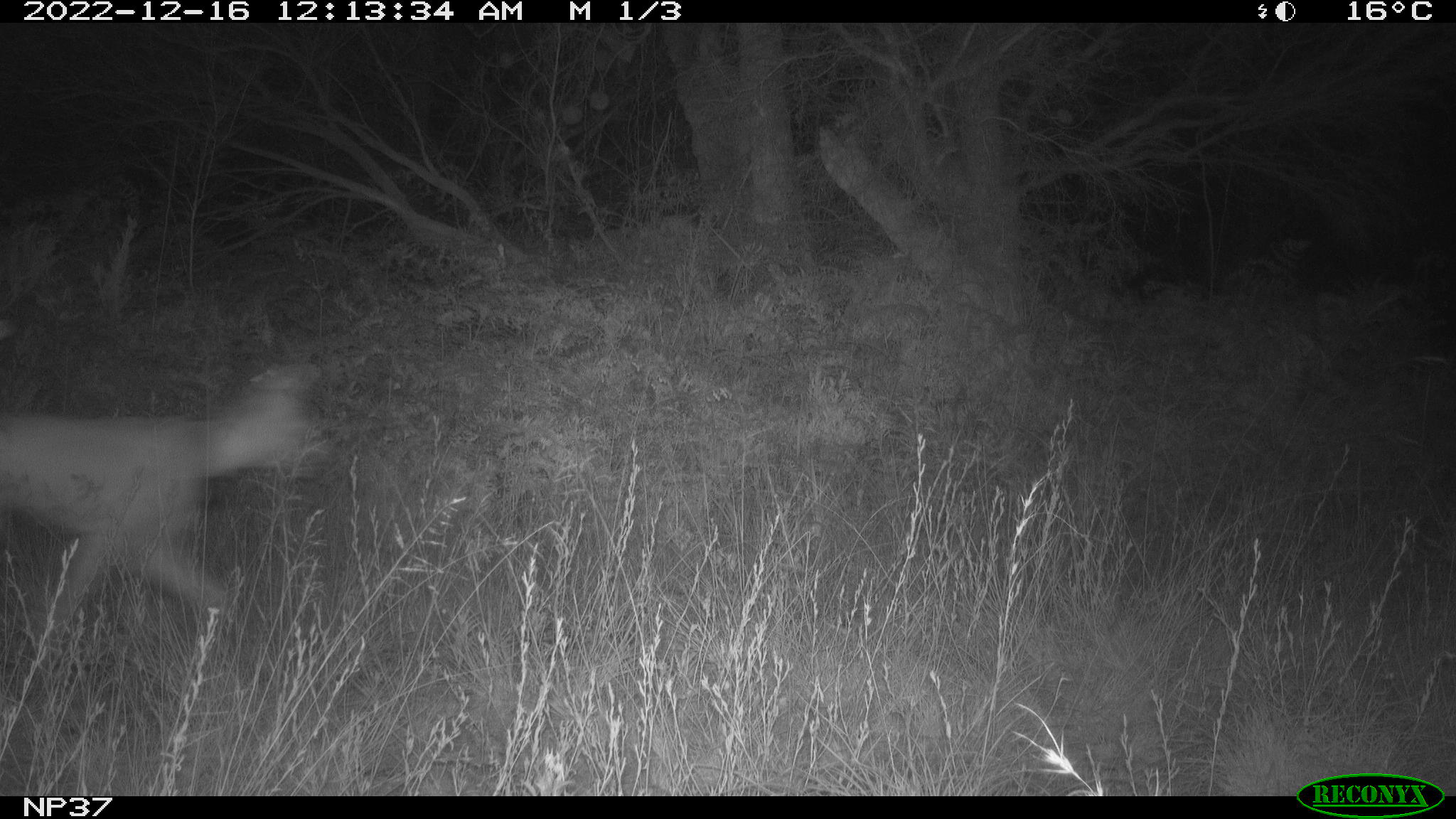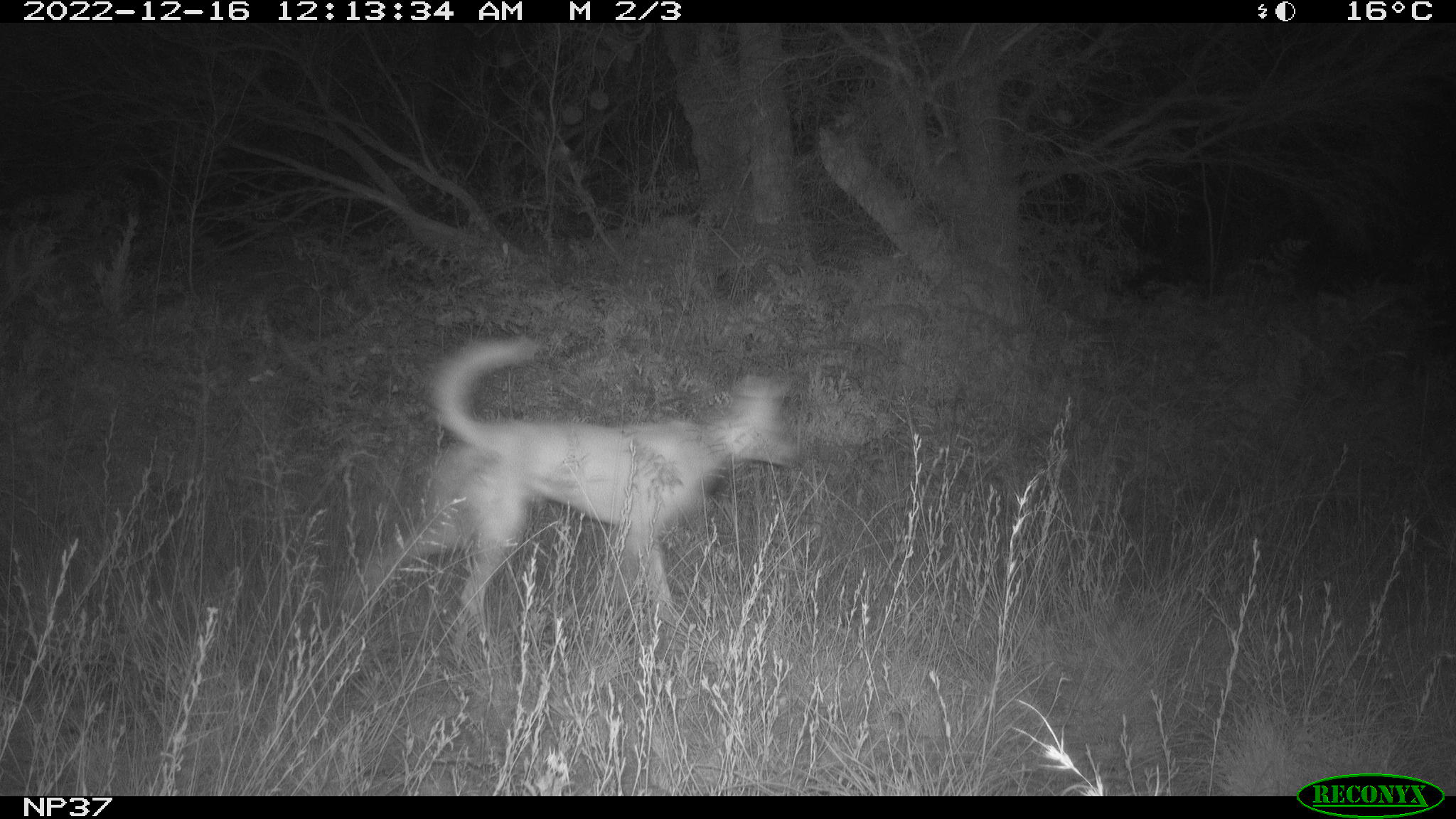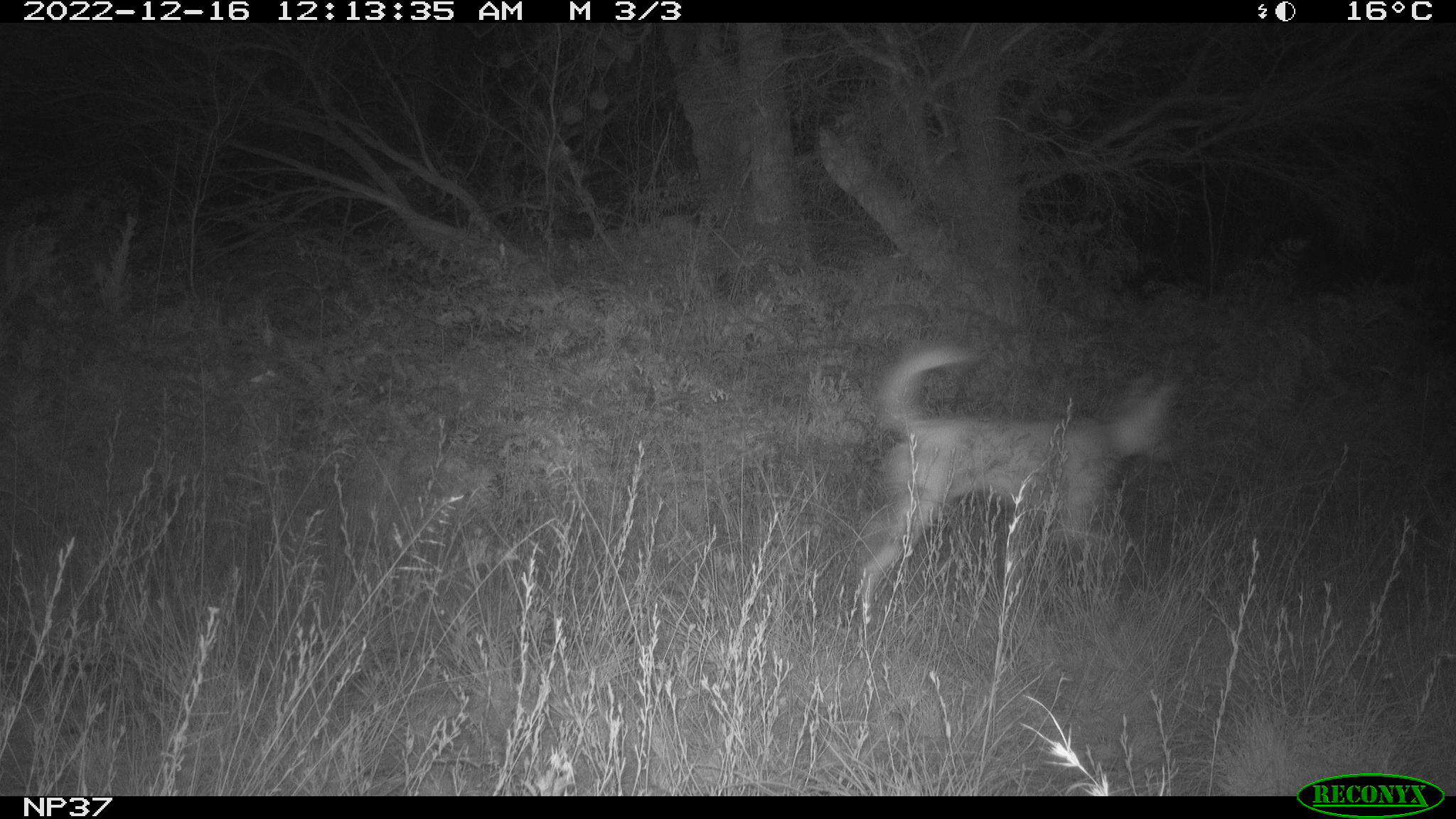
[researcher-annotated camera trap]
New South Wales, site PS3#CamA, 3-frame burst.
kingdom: Animalia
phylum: Chordata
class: Mammalia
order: Carnivora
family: Canidae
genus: Canis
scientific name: Canis familiaris dingo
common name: dingo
Dingo (Canis familiaris dingo).